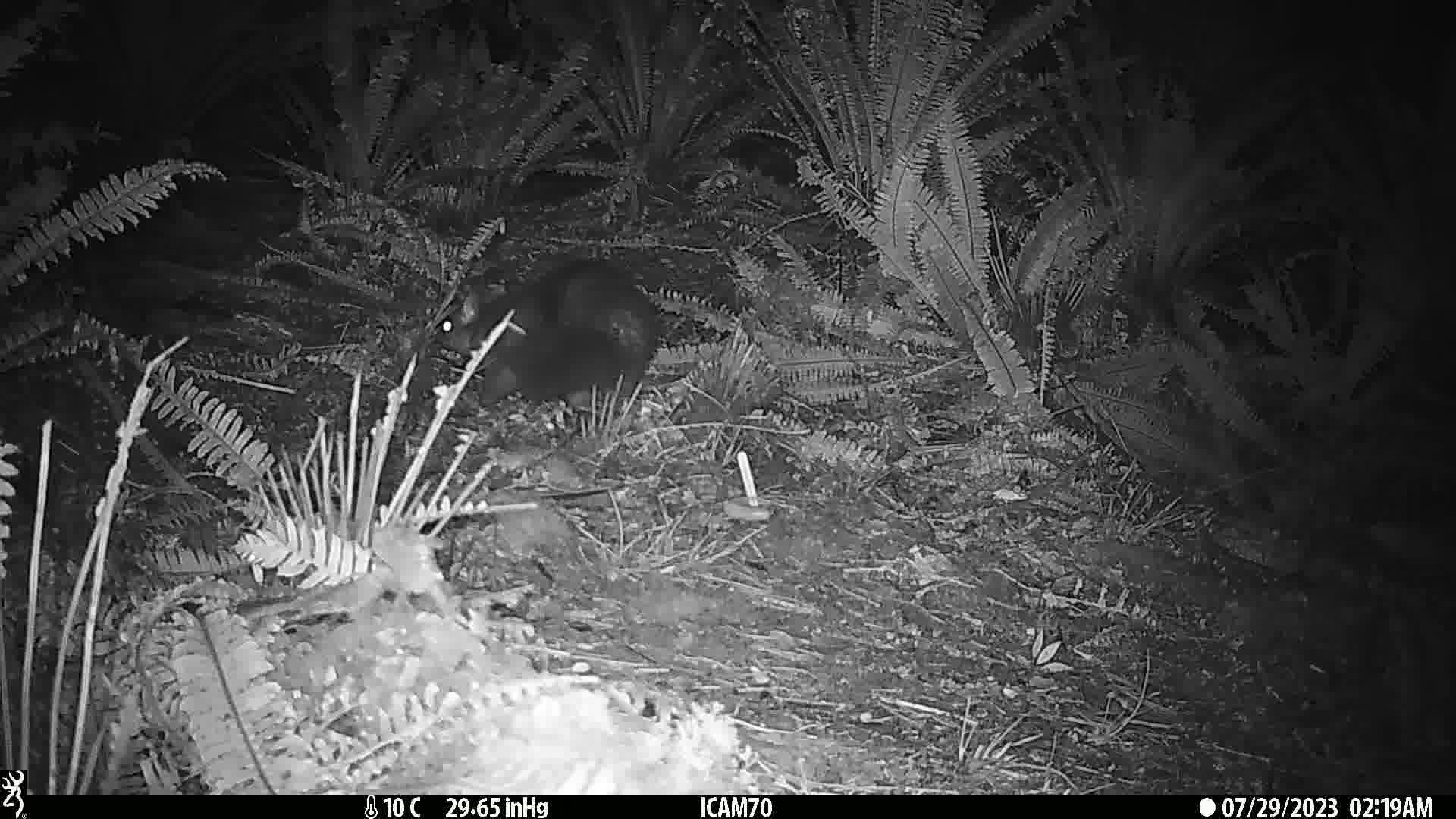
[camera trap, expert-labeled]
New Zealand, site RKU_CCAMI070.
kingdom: Animalia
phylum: Chordata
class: Mammalia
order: Diprotodontia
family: Phalangeridae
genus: Trichosurus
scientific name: Trichosurus vulpecula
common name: common brushtail possum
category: possum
Possum (common brushtail possum) (Trichosurus vulpecula).